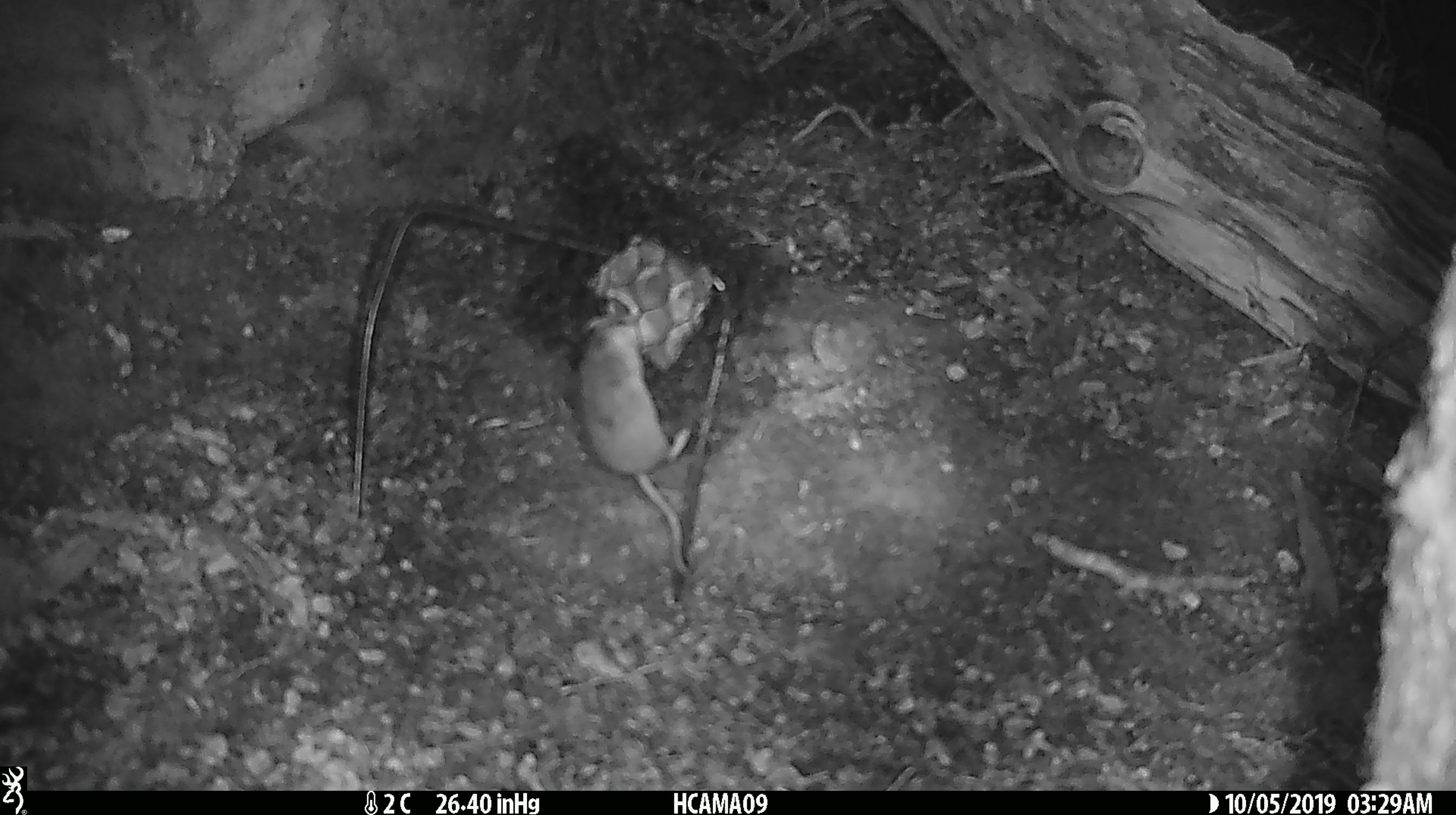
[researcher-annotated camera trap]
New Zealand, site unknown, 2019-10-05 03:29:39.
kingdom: Animalia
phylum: Chordata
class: Mammalia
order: Rodentia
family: Muridae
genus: Mus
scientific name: Mus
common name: mouse